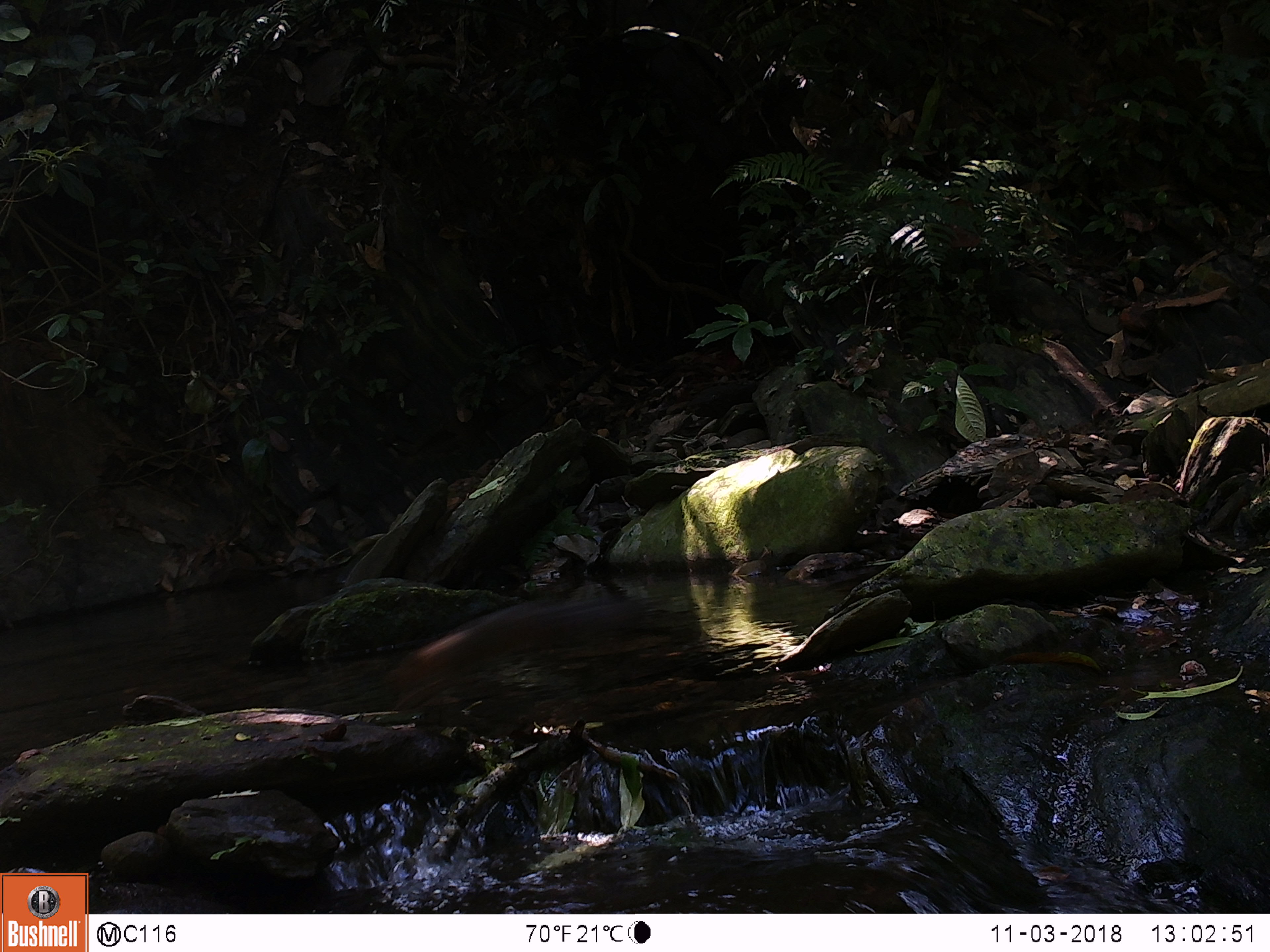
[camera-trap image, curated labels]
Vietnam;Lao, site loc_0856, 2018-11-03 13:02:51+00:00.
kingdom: Animalia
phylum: Chordata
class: Mammalia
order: Rodentia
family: Sciuridae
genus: Dremomys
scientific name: Dremomys rufigenis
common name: red-cheeked squirrel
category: red cheeked squirrel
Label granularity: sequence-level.